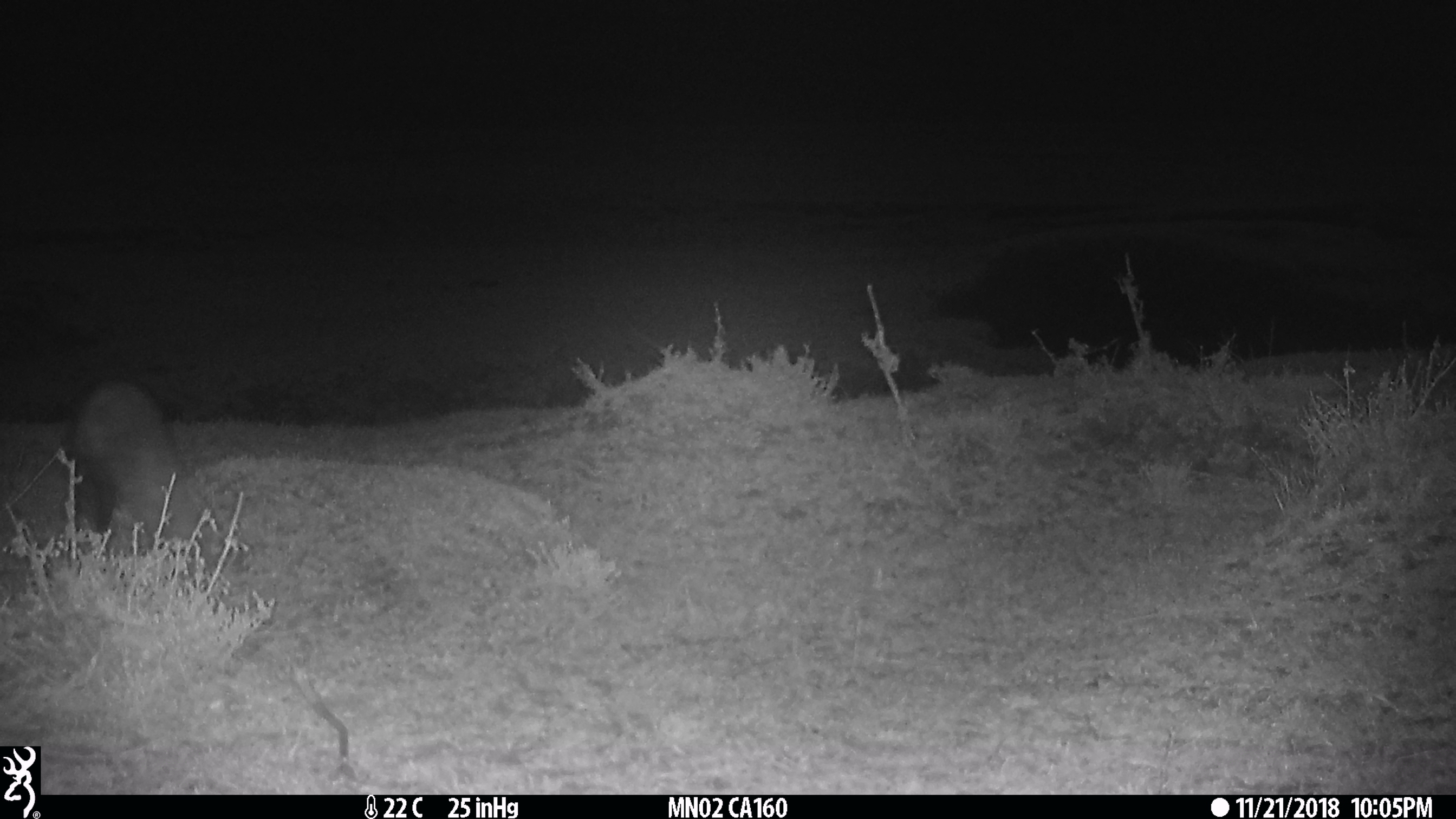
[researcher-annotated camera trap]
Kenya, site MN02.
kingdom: Animalia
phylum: Chordata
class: Mammalia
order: Carnivora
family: Herpestidae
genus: Ichneumia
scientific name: Ichneumia albicauda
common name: white-tailed mongoose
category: mongoose white tailed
Mongoose white tailed (white-tailed mongoose) (Ichneumia albicauda).